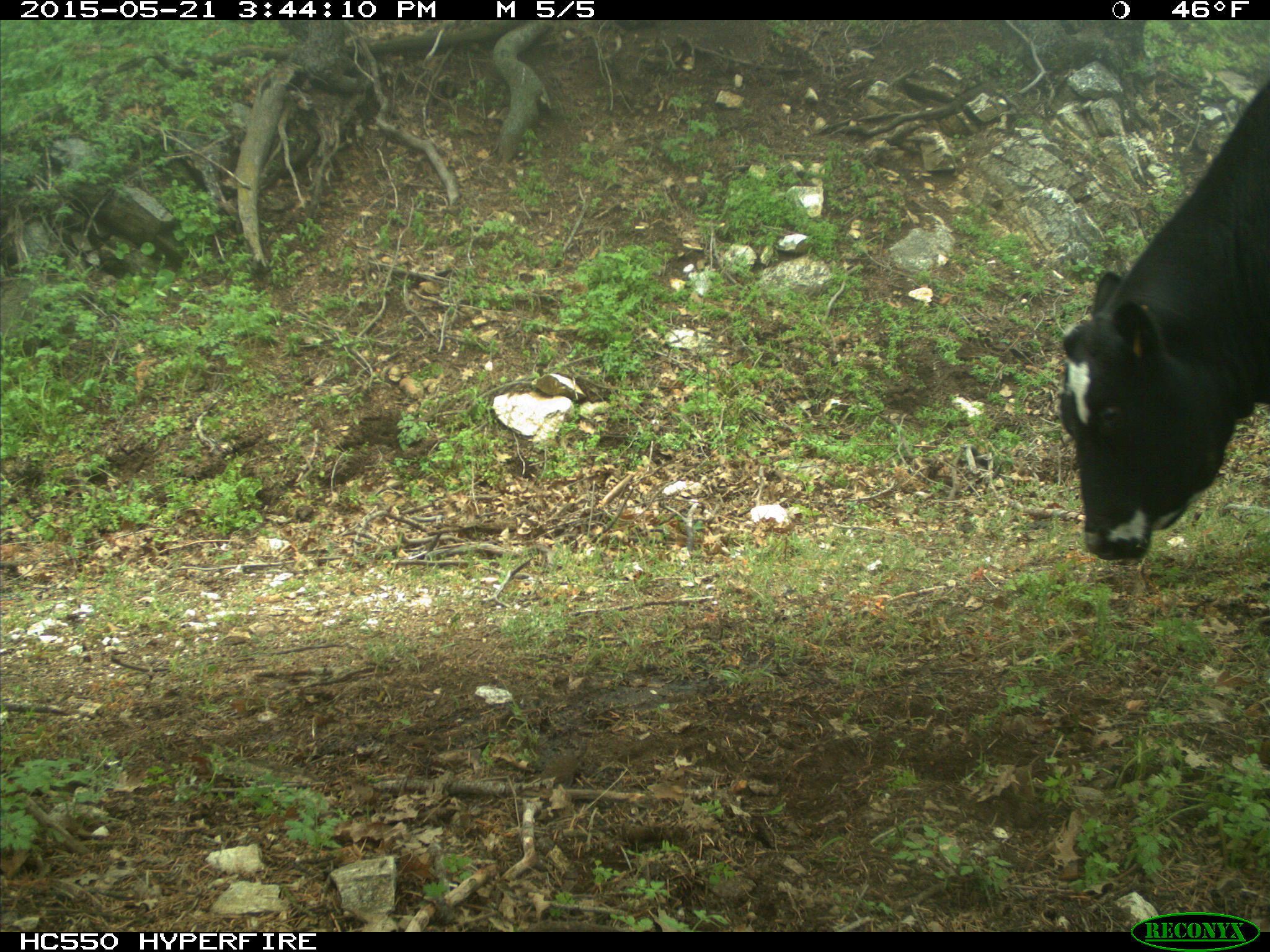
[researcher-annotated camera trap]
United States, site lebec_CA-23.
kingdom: Animalia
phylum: Chordata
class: Mammalia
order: Artiodactyla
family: Bovidae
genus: Bos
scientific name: Bos taurus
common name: domestic cow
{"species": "Bos taurus (domestic cow)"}